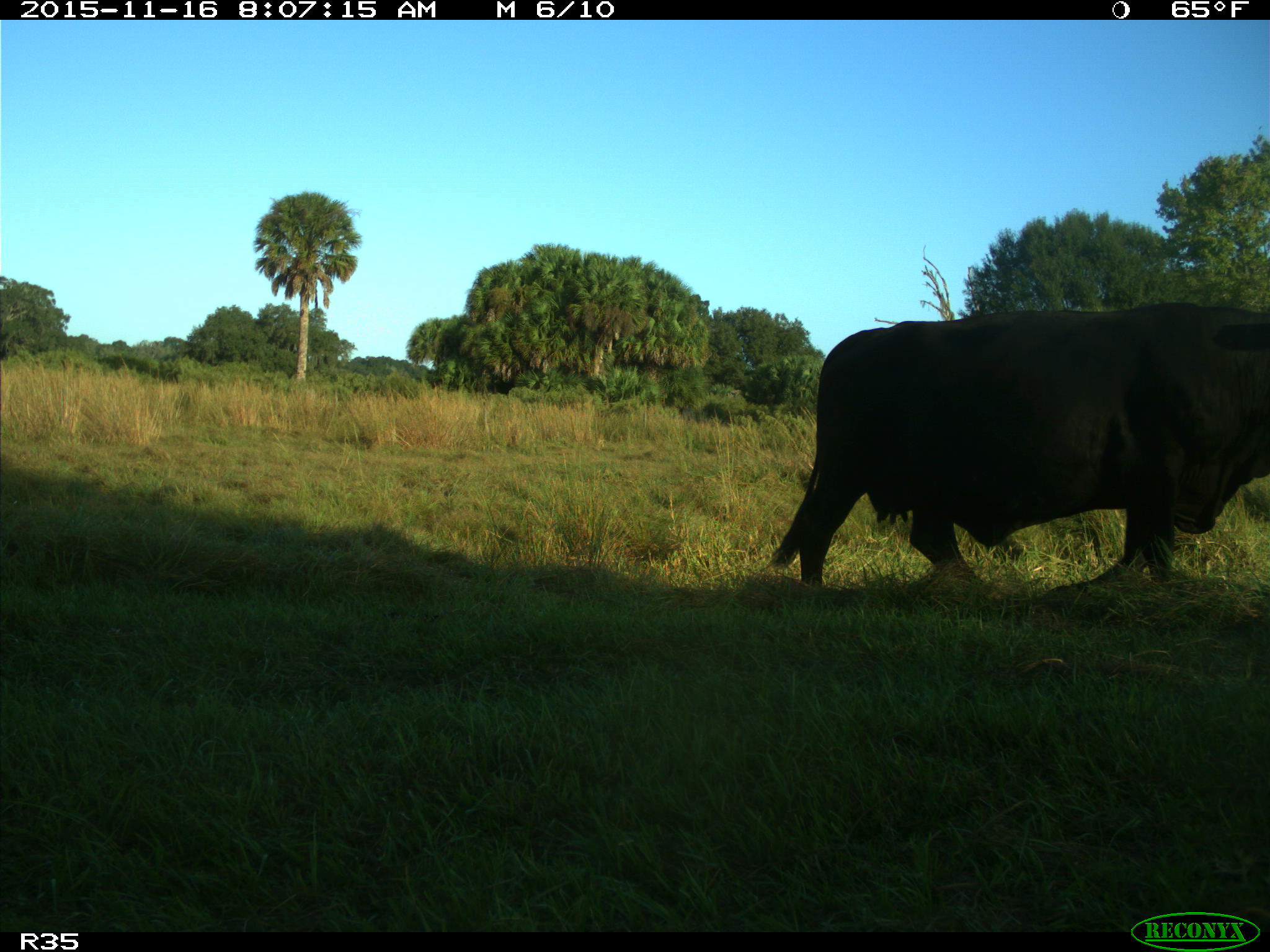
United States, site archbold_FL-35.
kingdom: Animalia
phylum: Chordata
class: Mammalia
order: Artiodactyla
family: Bovidae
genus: Bos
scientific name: Bos taurus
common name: domestic cow